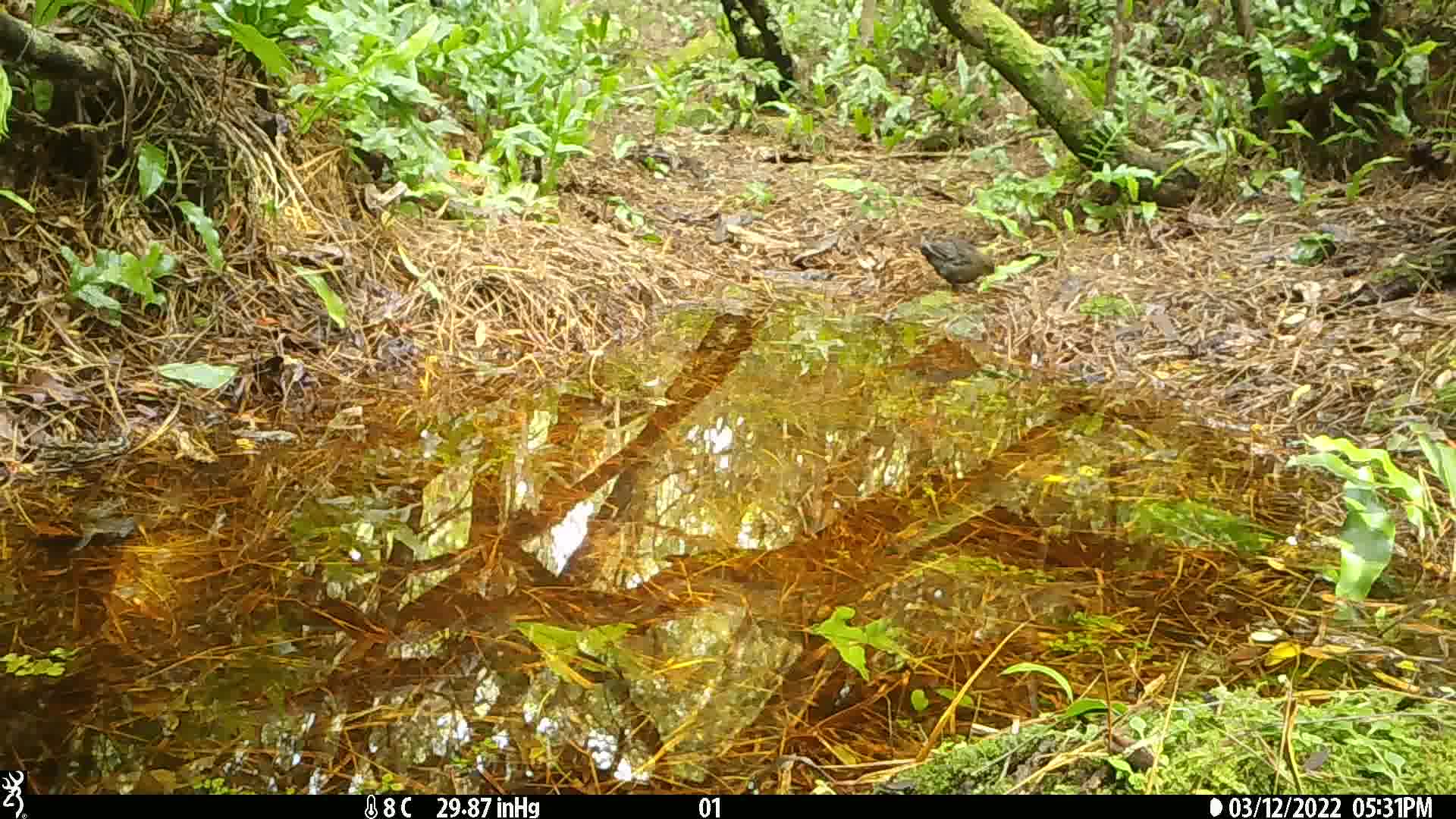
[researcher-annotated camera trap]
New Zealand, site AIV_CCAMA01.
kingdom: Animalia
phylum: Chordata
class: Aves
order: Passeriformes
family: Turdidae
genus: Turdus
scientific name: Turdus merula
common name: eurasian blackbird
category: blackbird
Blackbird (eurasian blackbird) (Turdus merula).